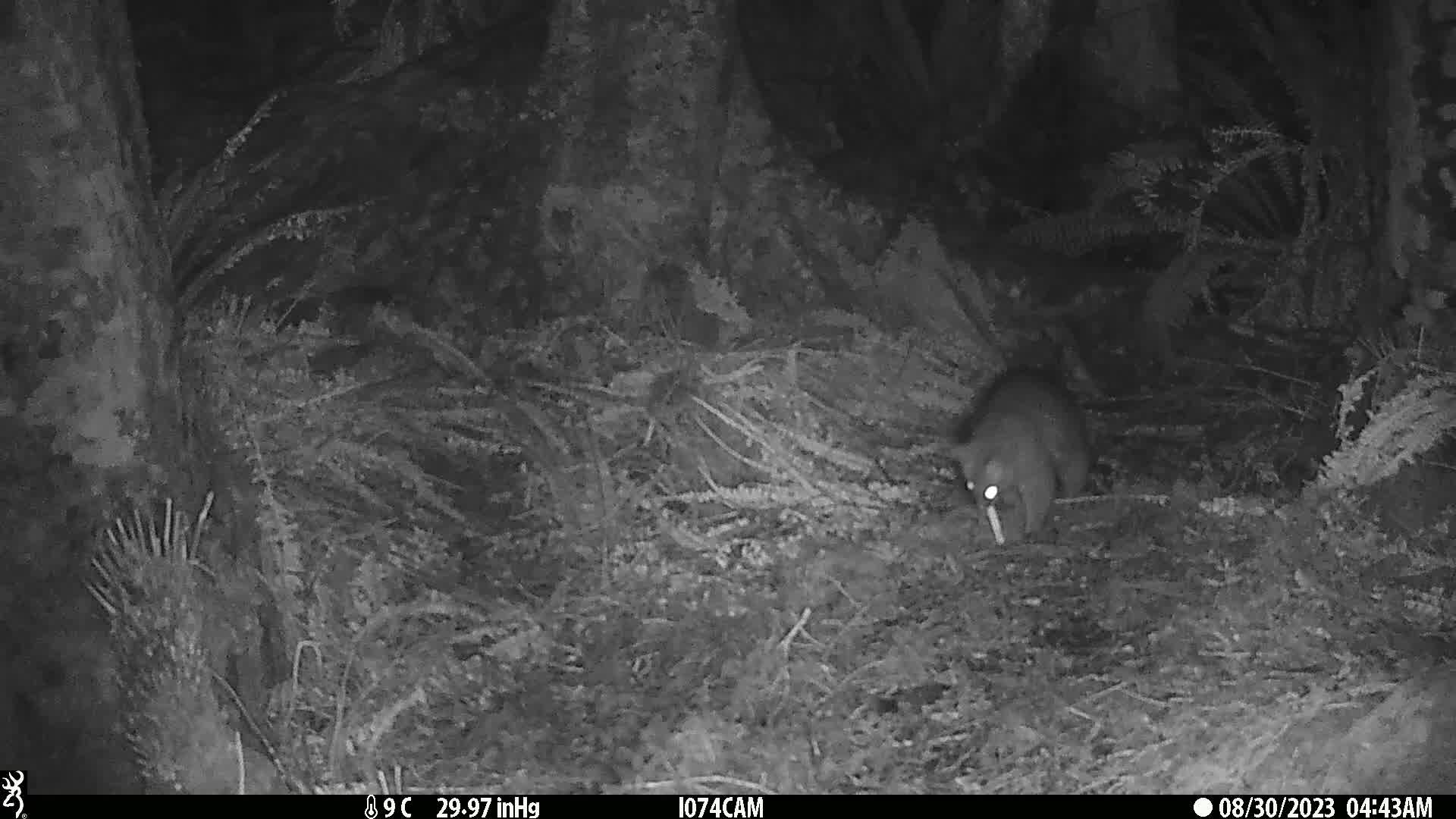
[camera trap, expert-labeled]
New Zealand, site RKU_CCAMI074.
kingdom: Animalia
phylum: Chordata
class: Mammalia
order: Diprotodontia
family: Phalangeridae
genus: Trichosurus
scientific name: Trichosurus vulpecula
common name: common brushtail possum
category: possum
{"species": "possum (common brushtail possum) (Trichosurus vulpecula)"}